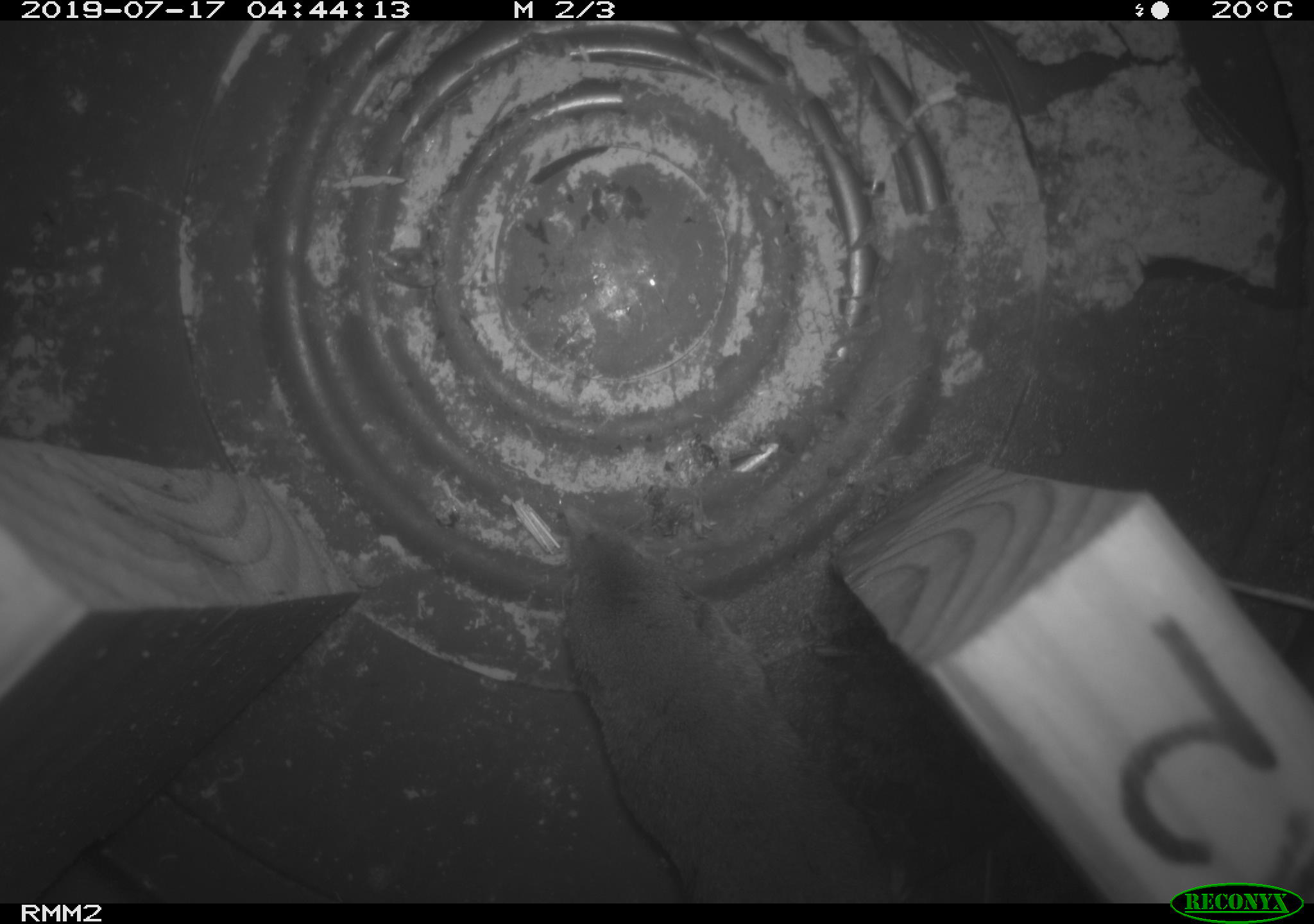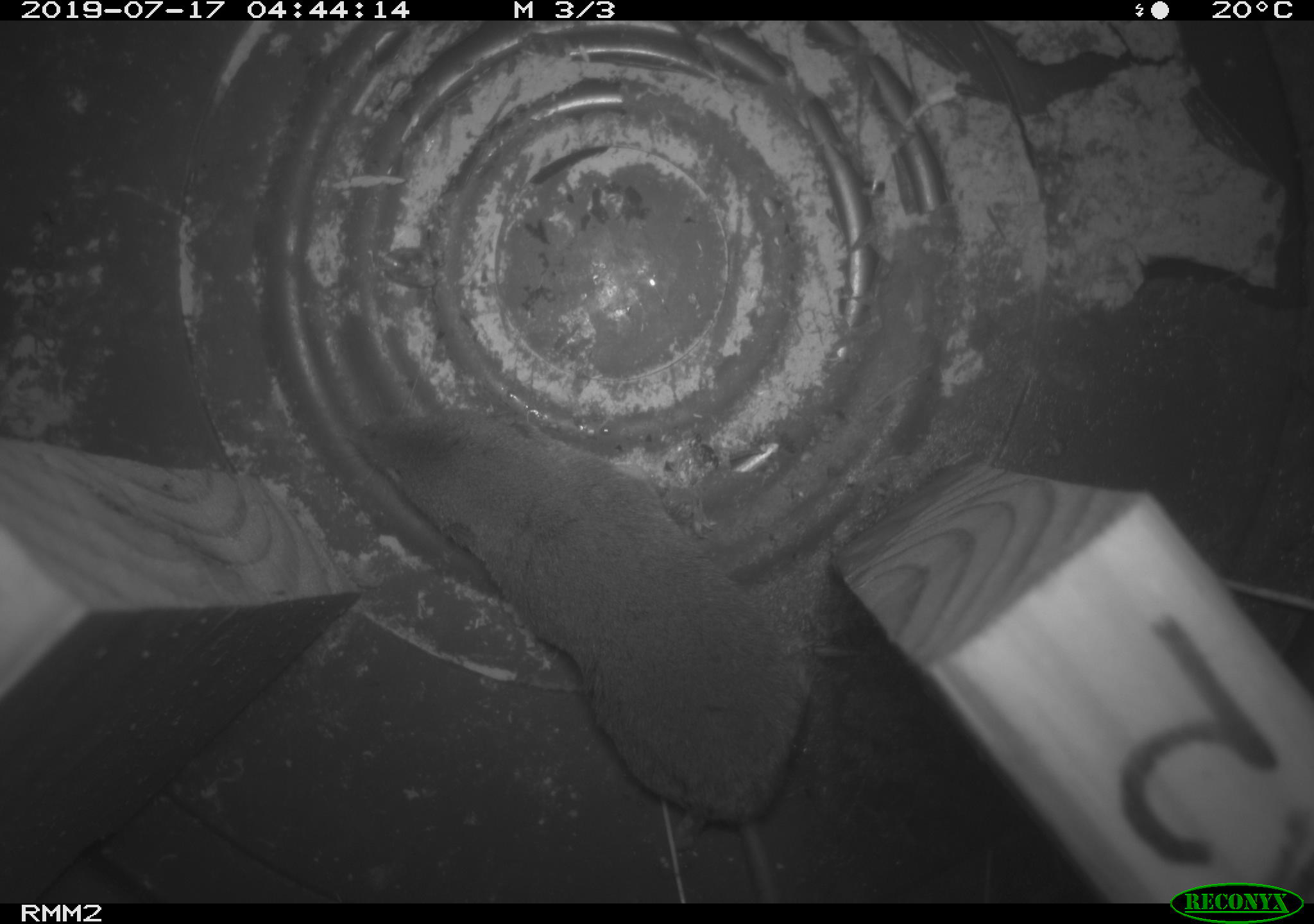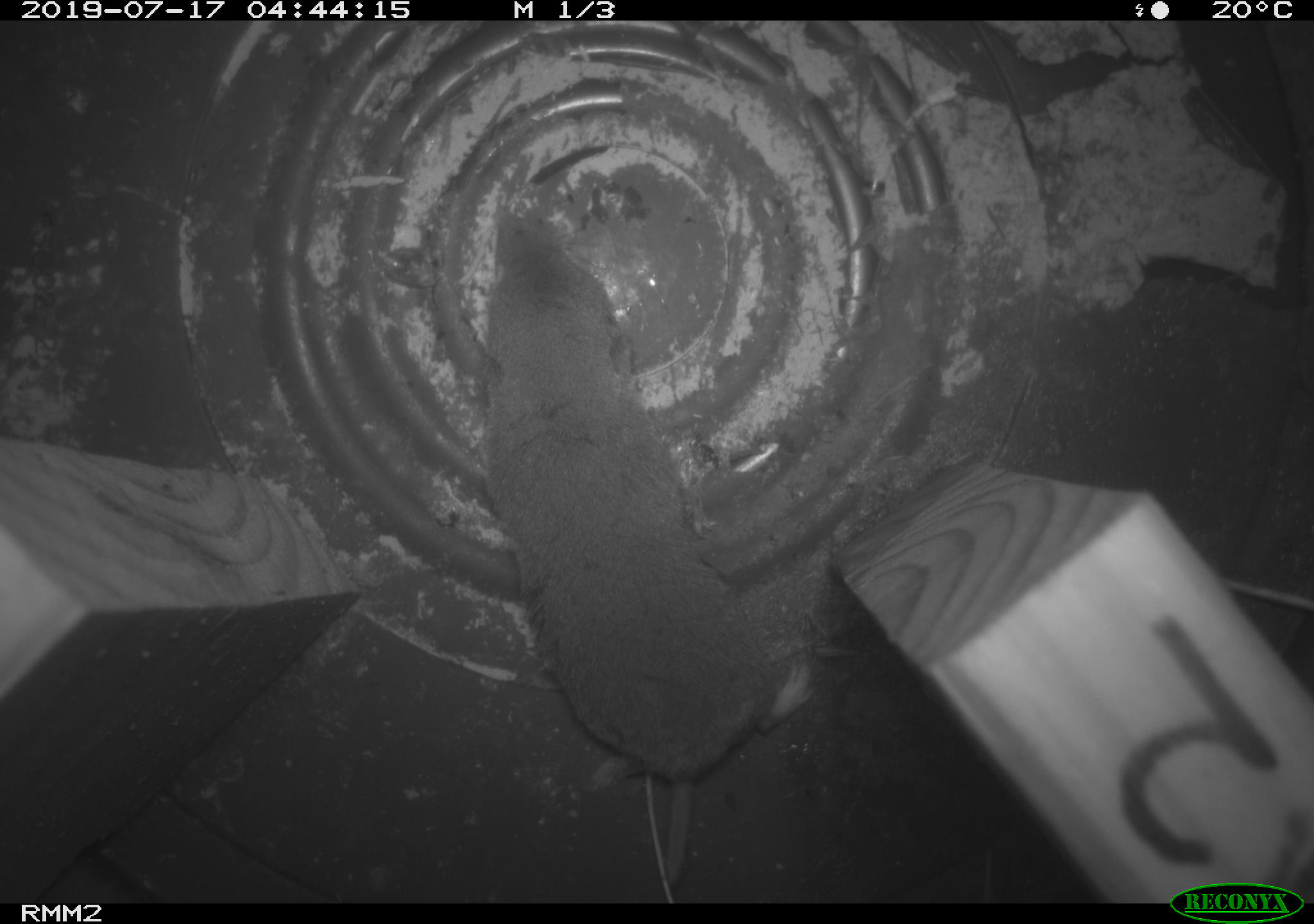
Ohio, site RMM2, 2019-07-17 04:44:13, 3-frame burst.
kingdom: Animalia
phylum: Chordata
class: Mammalia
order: Eulipotyphla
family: Soricidae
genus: Blarina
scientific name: Blarina brevicauda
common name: northern short-tailed shrew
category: n. short-tailed shrew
N. short-tailed shrew (northern short-tailed shrew) (Blarina brevicauda).